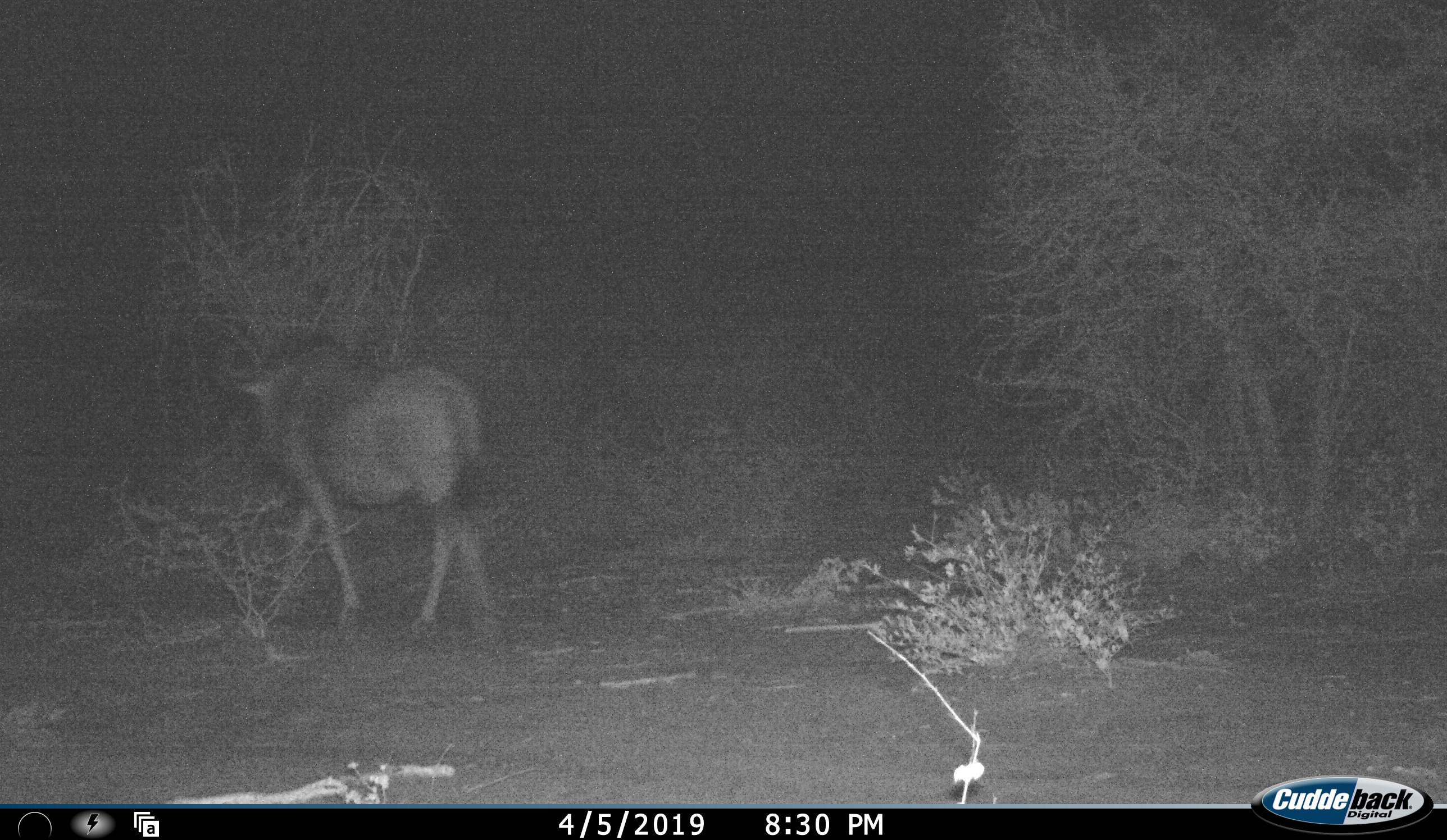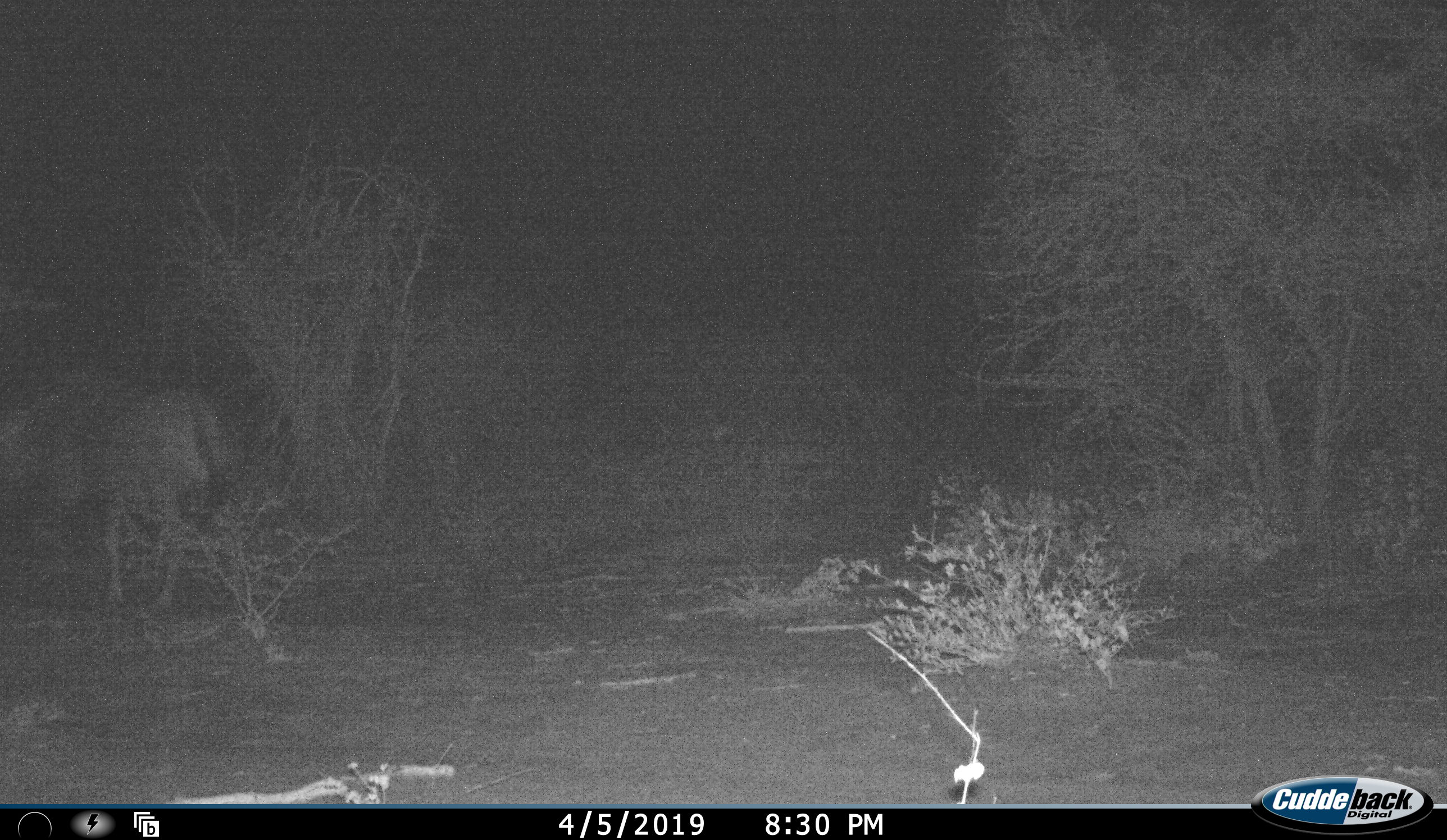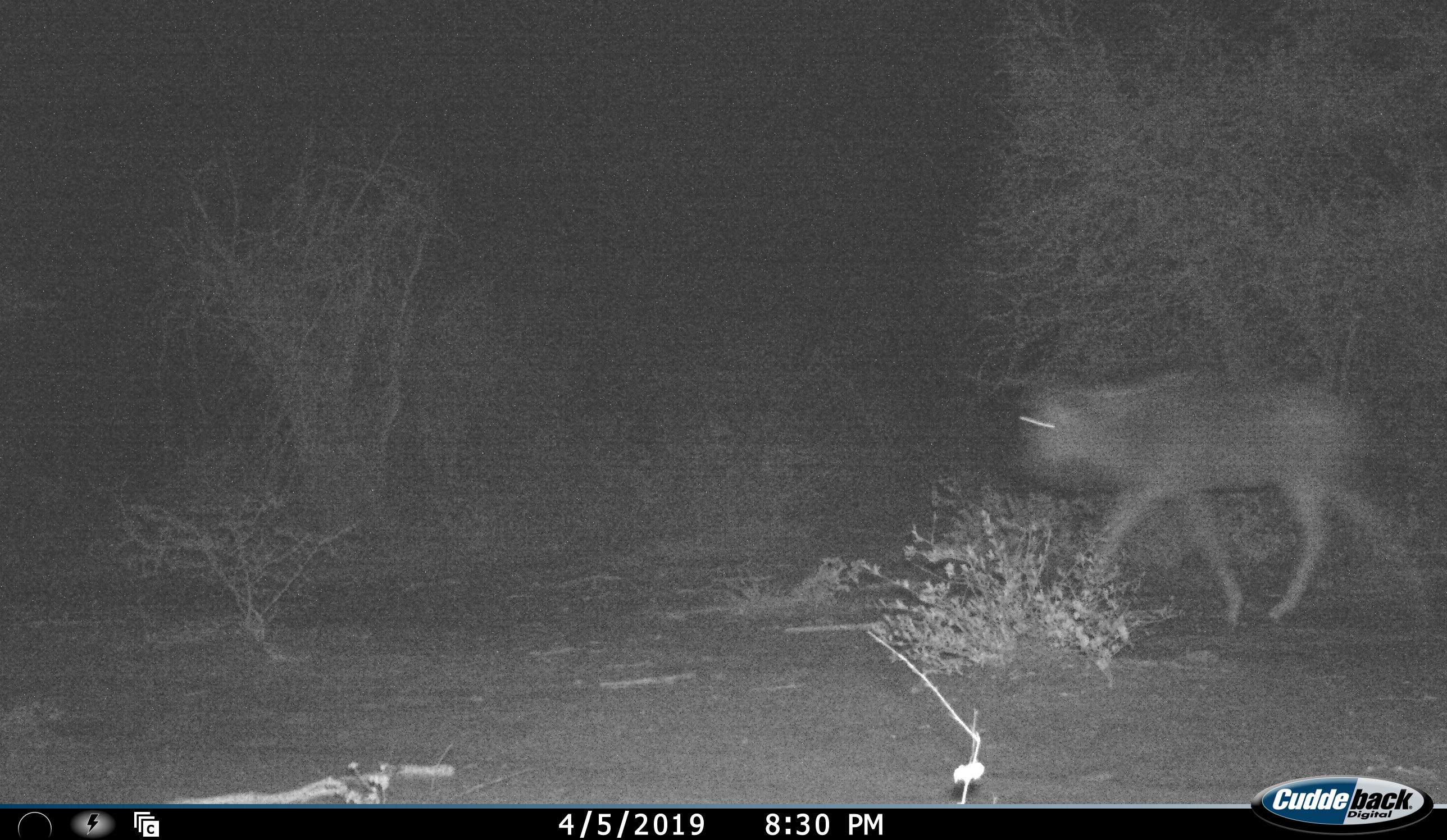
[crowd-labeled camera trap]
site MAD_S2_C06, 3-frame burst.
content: unidentified animal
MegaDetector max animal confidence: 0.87